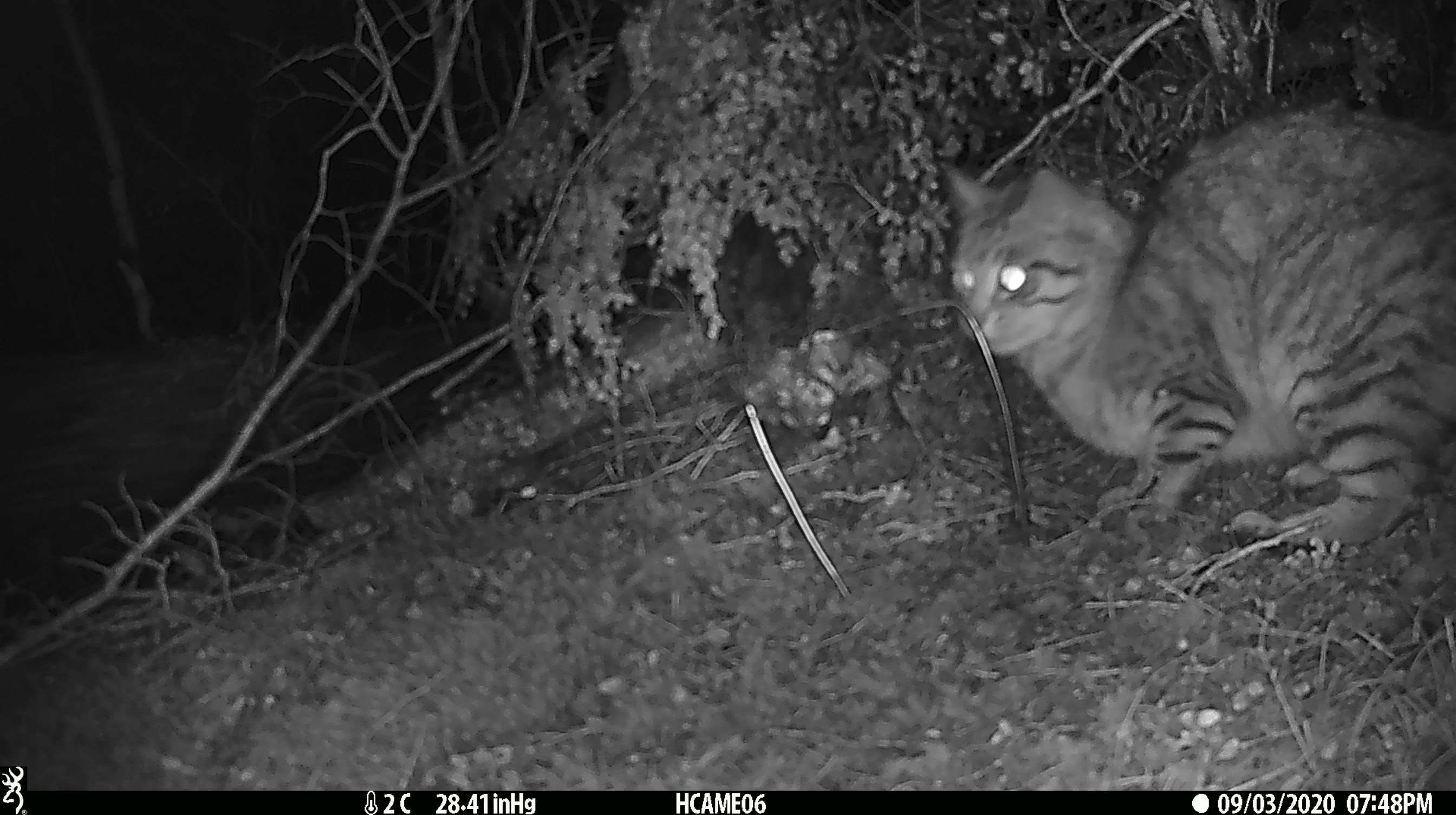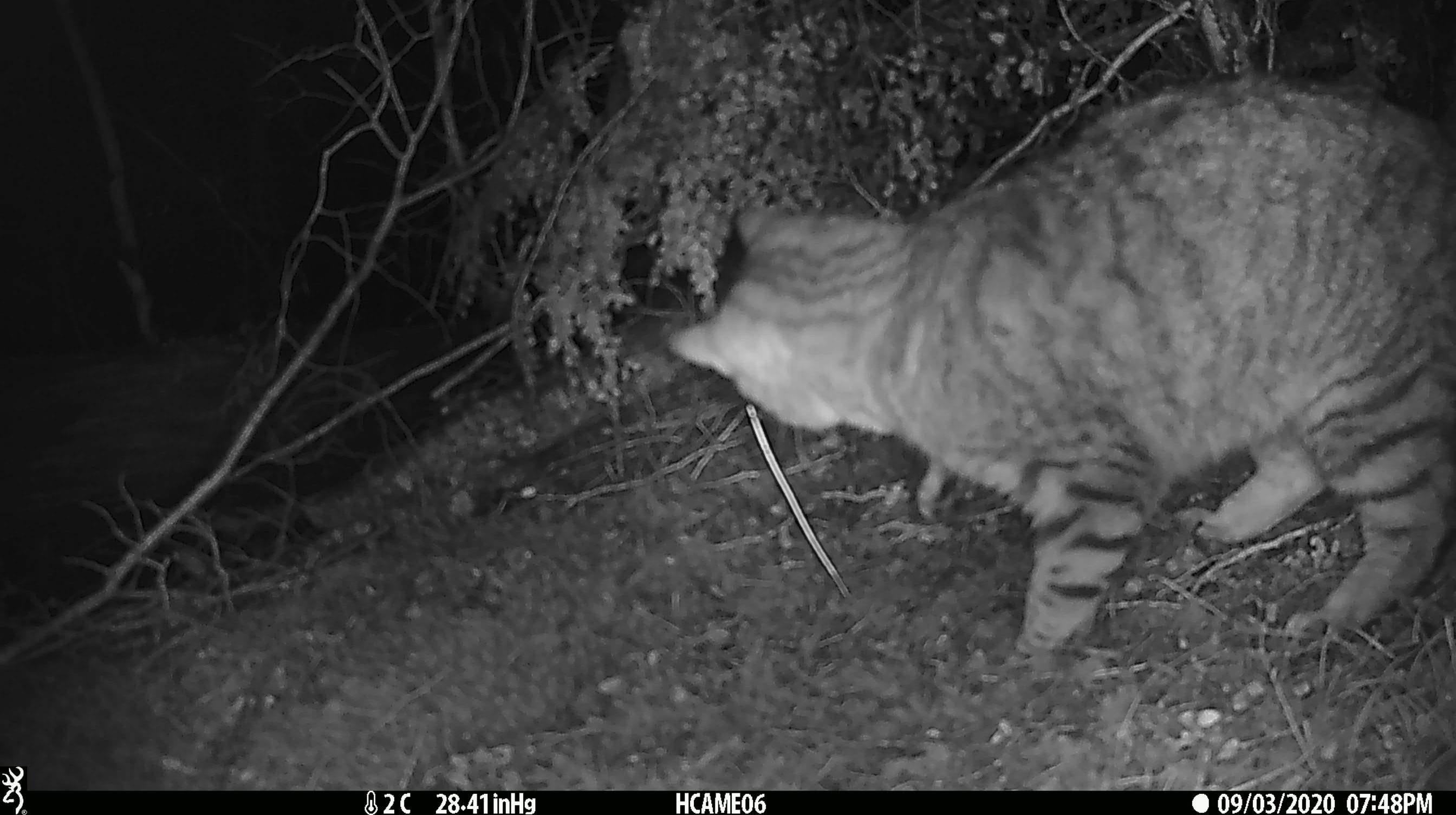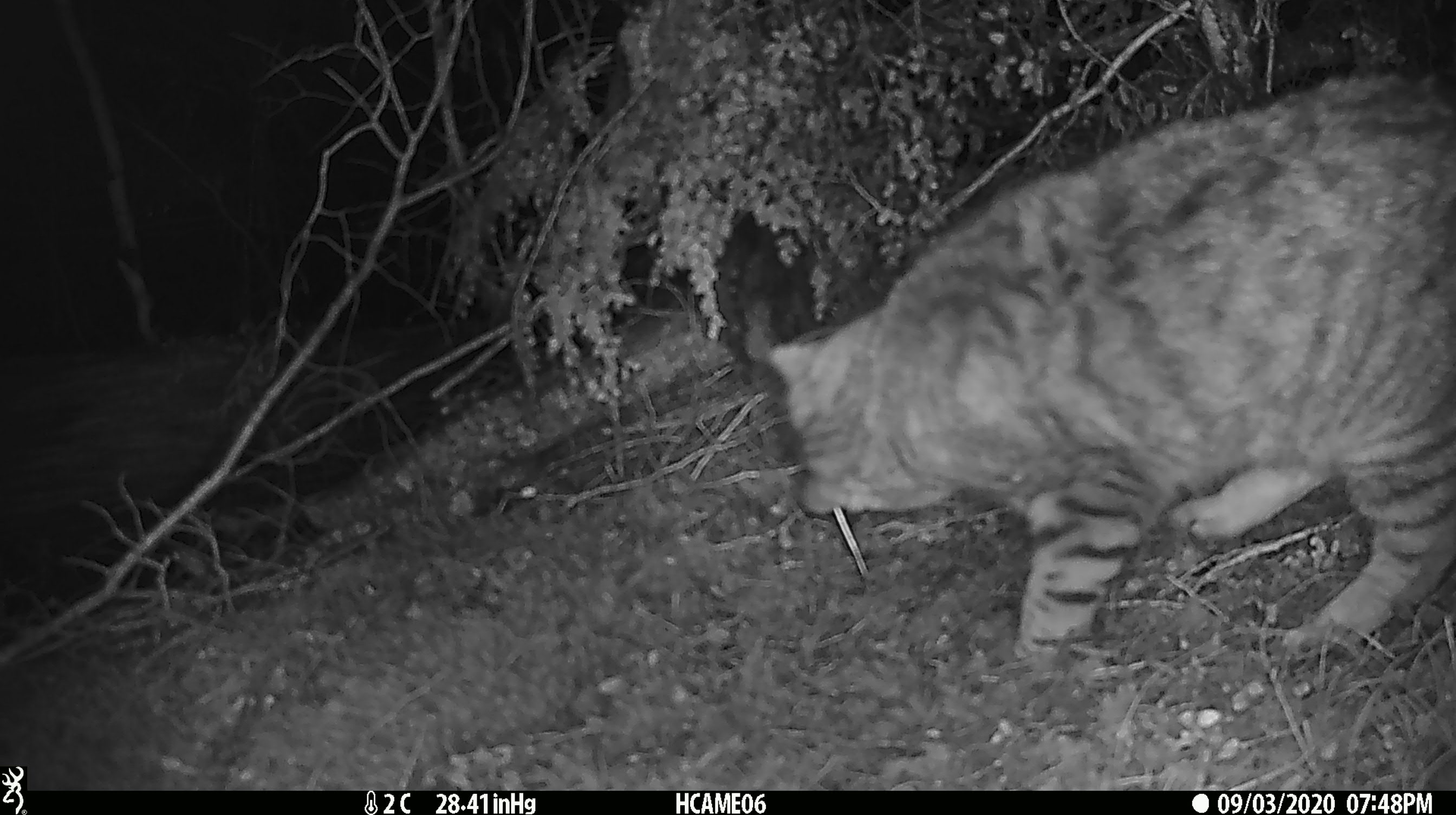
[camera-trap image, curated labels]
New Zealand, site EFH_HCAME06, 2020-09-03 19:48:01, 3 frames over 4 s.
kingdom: Animalia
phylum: Chordata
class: Mammalia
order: Carnivora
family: Felidae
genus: Felis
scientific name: Felis catus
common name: domestic cat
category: cat